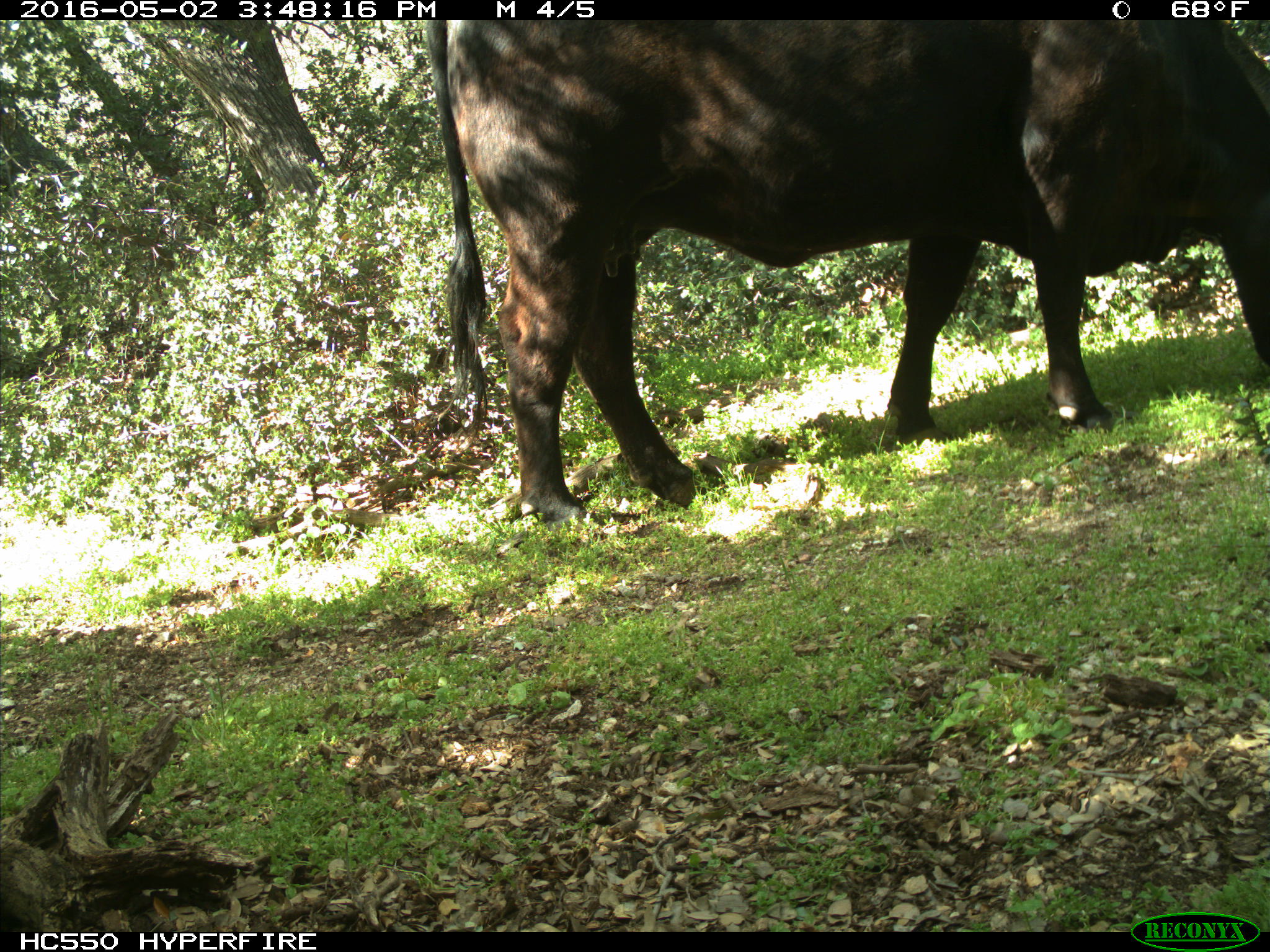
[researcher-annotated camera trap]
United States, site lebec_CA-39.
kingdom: Animalia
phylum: Chordata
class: Mammalia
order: Artiodactyla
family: Bovidae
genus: Bos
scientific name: Bos taurus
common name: domestic cow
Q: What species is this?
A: Bos taurus (domestic cow).